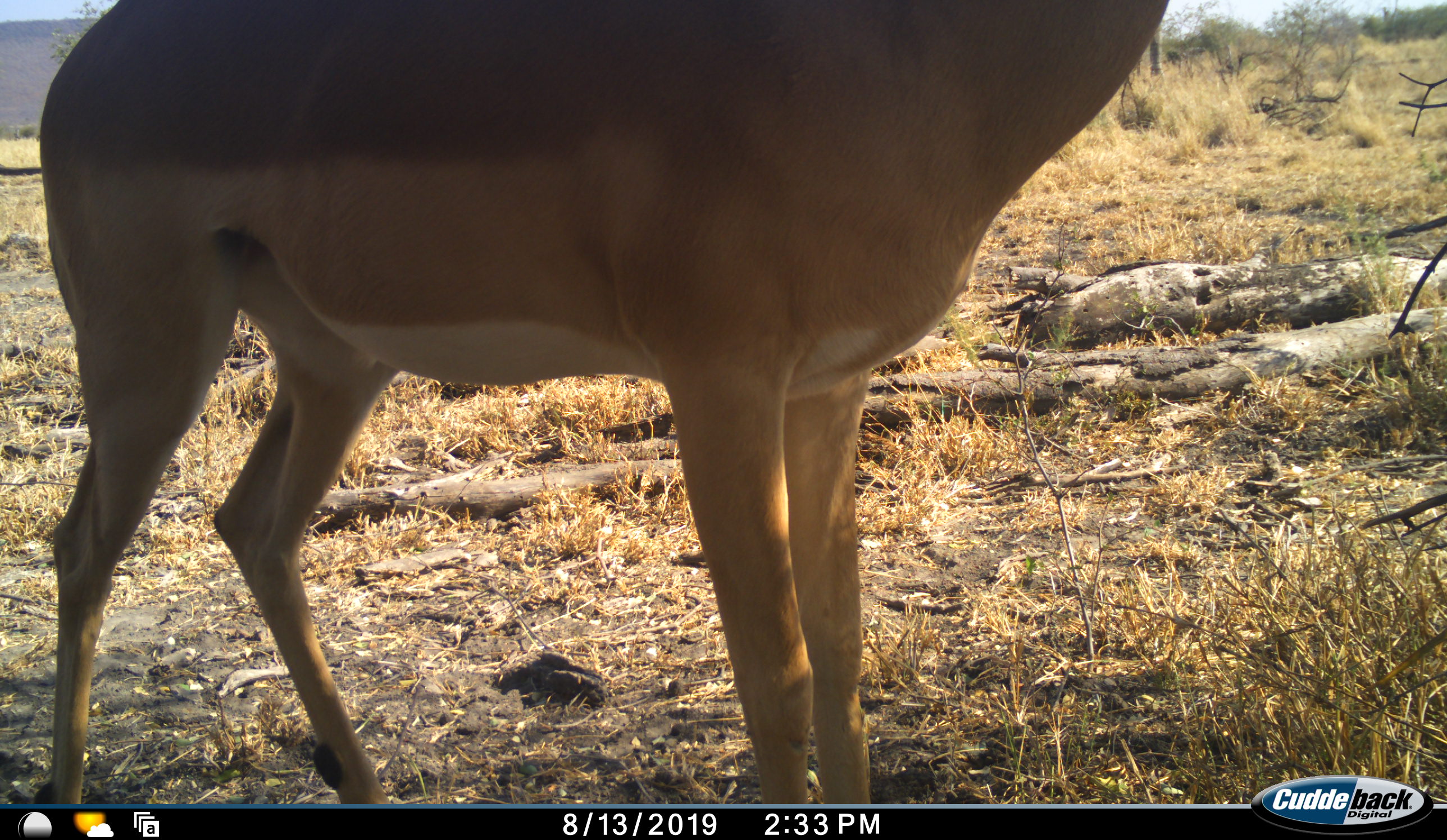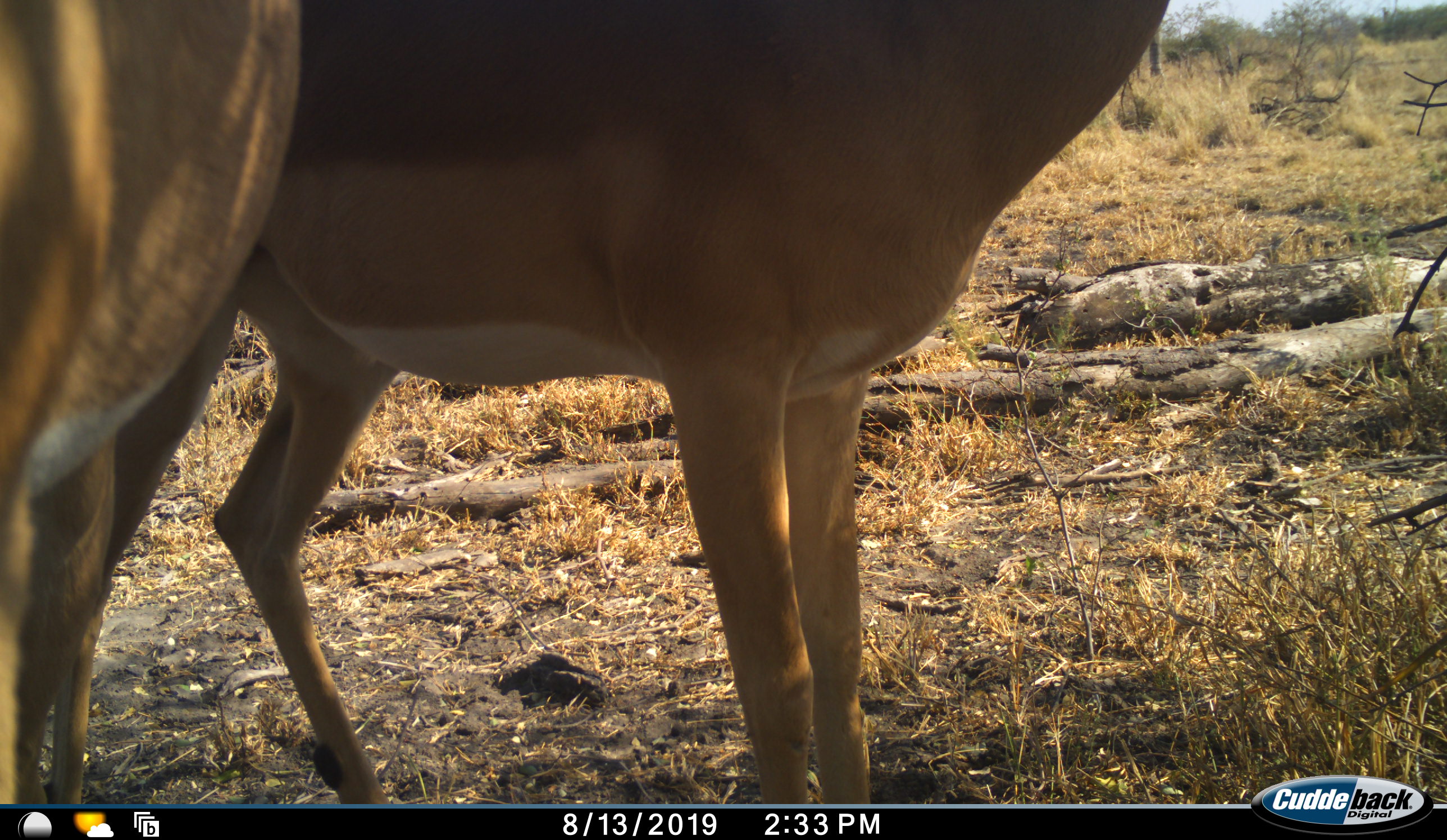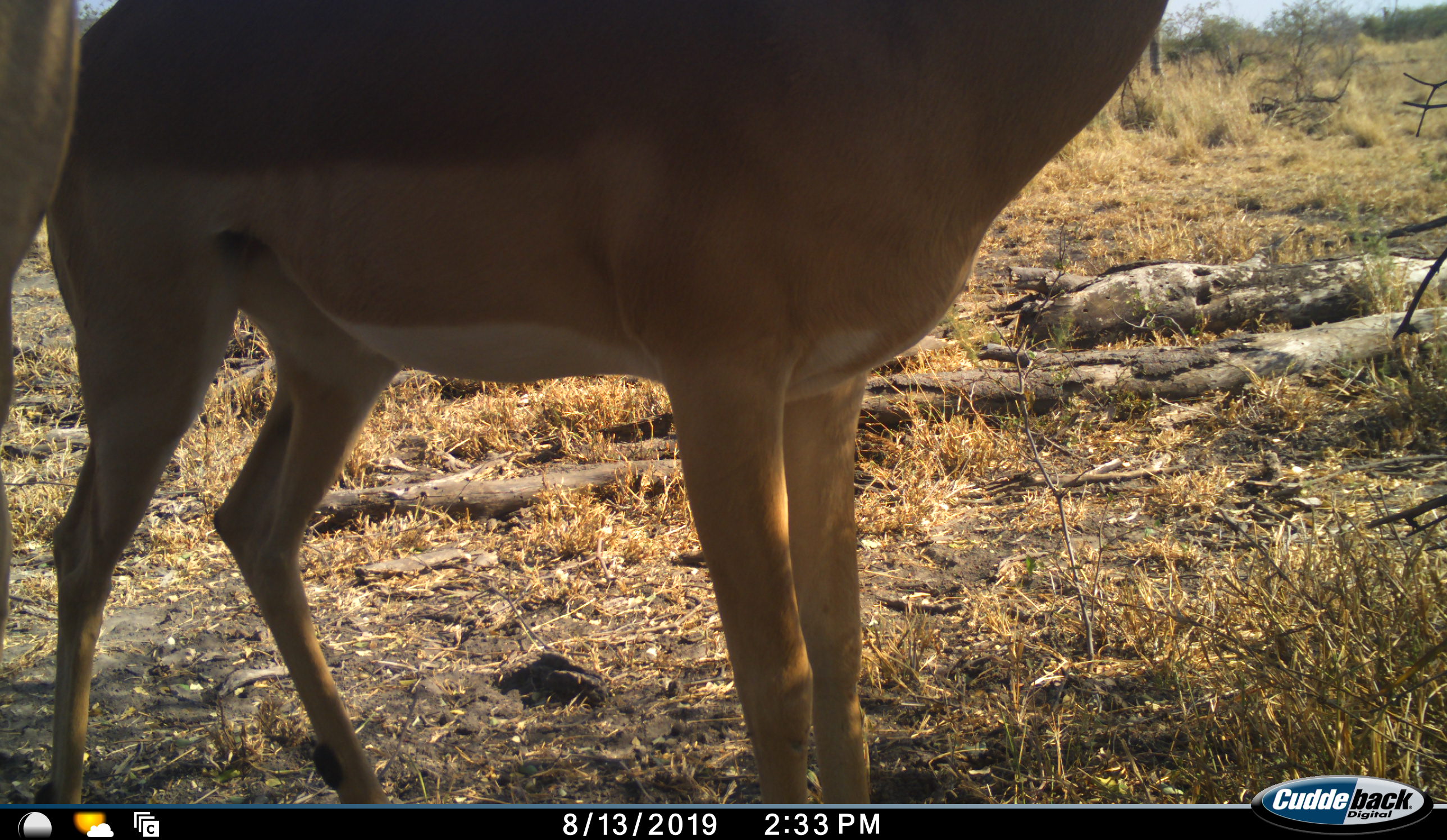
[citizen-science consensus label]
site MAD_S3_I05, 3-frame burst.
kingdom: Animalia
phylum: Chordata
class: Mammalia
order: Artiodactyla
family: Bovidae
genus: Aepyceros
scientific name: Aepyceros melampus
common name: impala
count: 2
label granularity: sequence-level